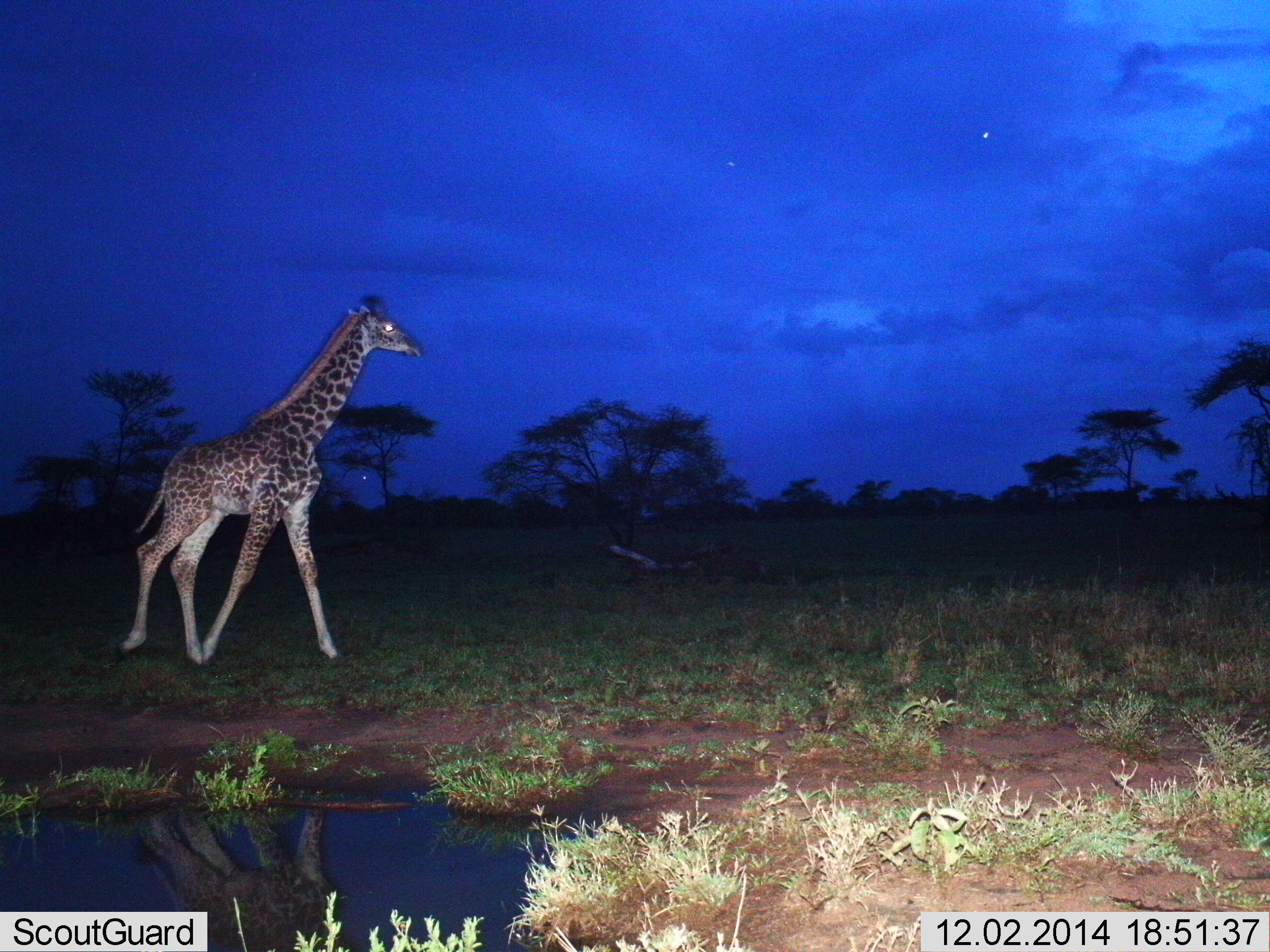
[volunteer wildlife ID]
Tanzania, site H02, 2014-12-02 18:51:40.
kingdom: Animalia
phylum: Chordata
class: Mammalia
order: Artiodactyla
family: Giraffidae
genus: Giraffa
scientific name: Giraffa camelopardalis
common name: giraffe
Giraffe (Giraffa camelopardalis), count 1. Behavior (volunteer vote fractions): standing 0%, resting 0%, moving 100%, interacting 0%. Young present (vote fraction): 0%. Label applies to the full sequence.